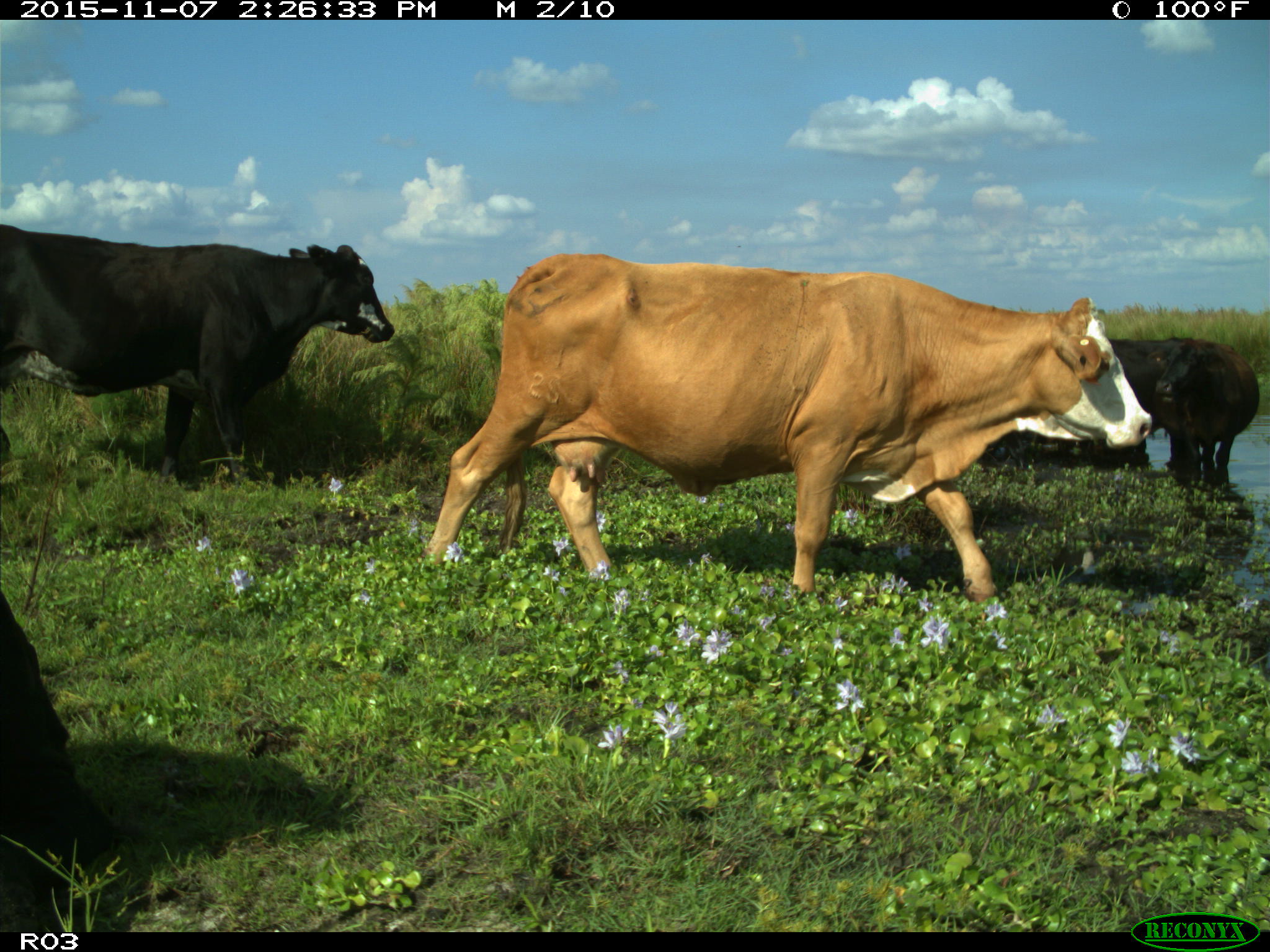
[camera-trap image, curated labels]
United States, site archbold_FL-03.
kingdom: Animalia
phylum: Chordata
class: Mammalia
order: Artiodactyla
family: Bovidae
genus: Bos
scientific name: Bos taurus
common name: domestic cow